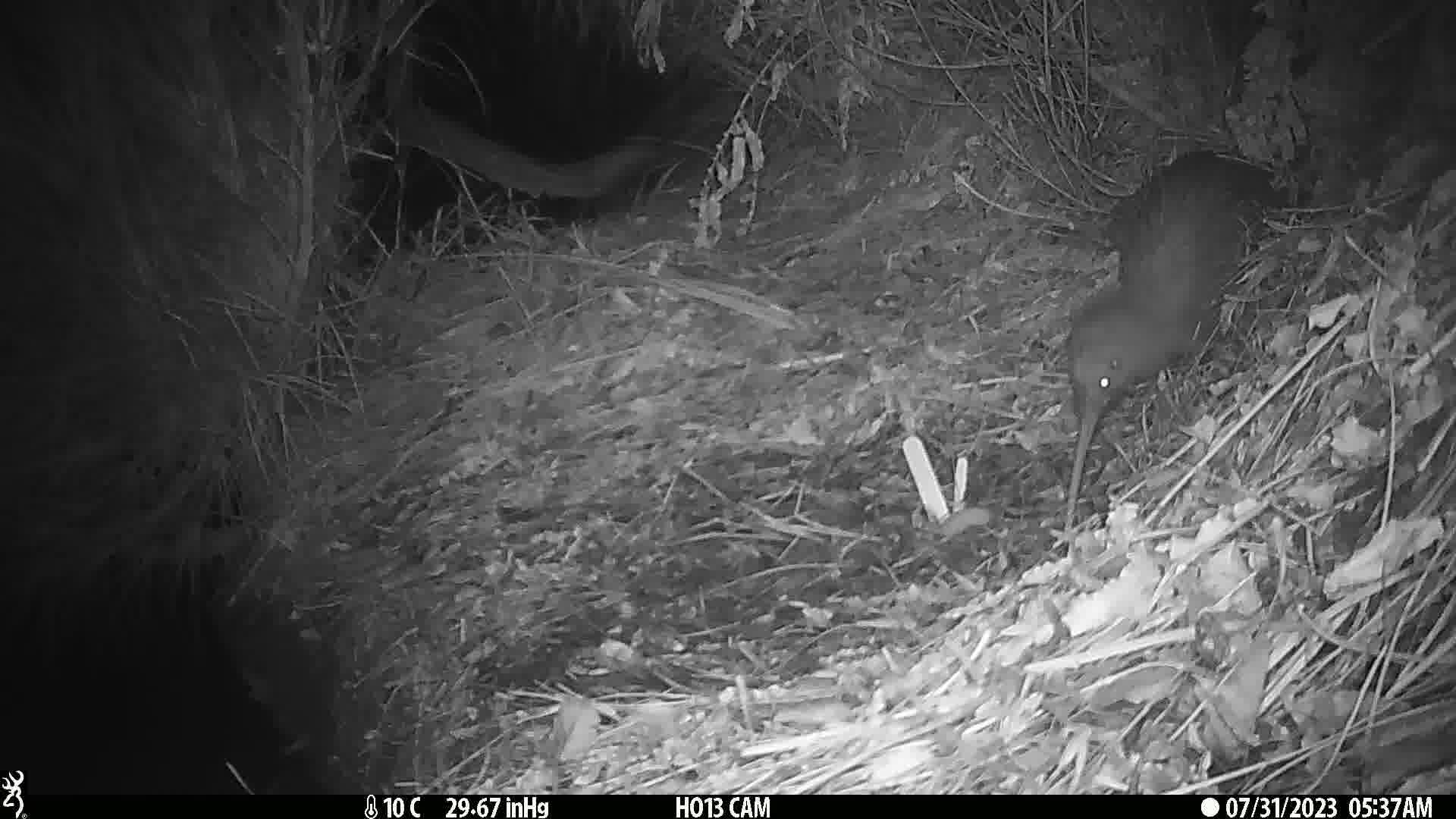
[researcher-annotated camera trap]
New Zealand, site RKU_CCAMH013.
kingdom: Animalia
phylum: Chordata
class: Aves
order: Apterygiformes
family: Apterygidae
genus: Apteryx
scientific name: Apteryx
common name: kiwi